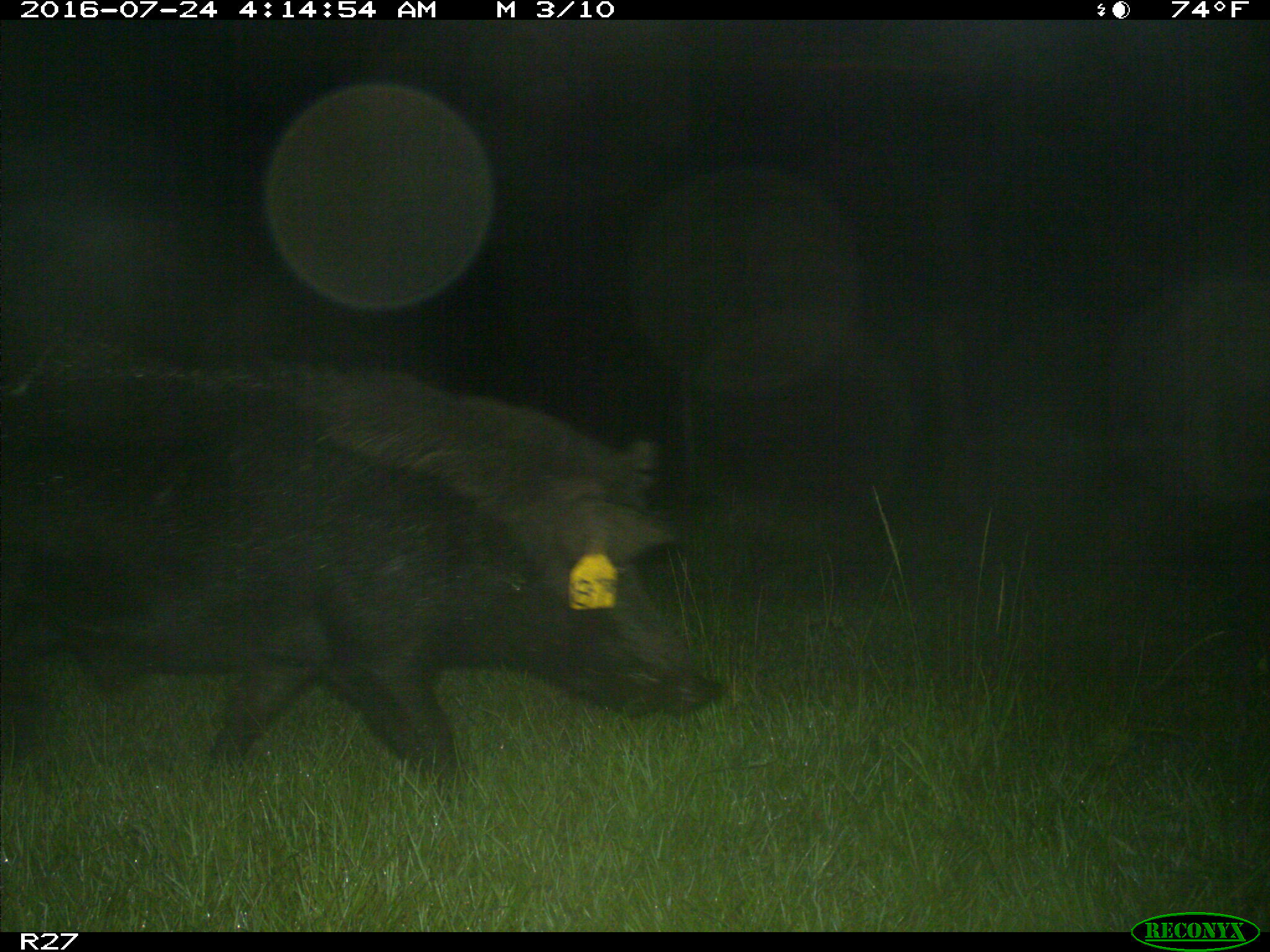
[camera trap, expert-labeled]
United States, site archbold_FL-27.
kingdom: Animalia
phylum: Chordata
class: Mammalia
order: Artiodactyla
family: Suidae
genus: Sus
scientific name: Sus scrofa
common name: wild boar